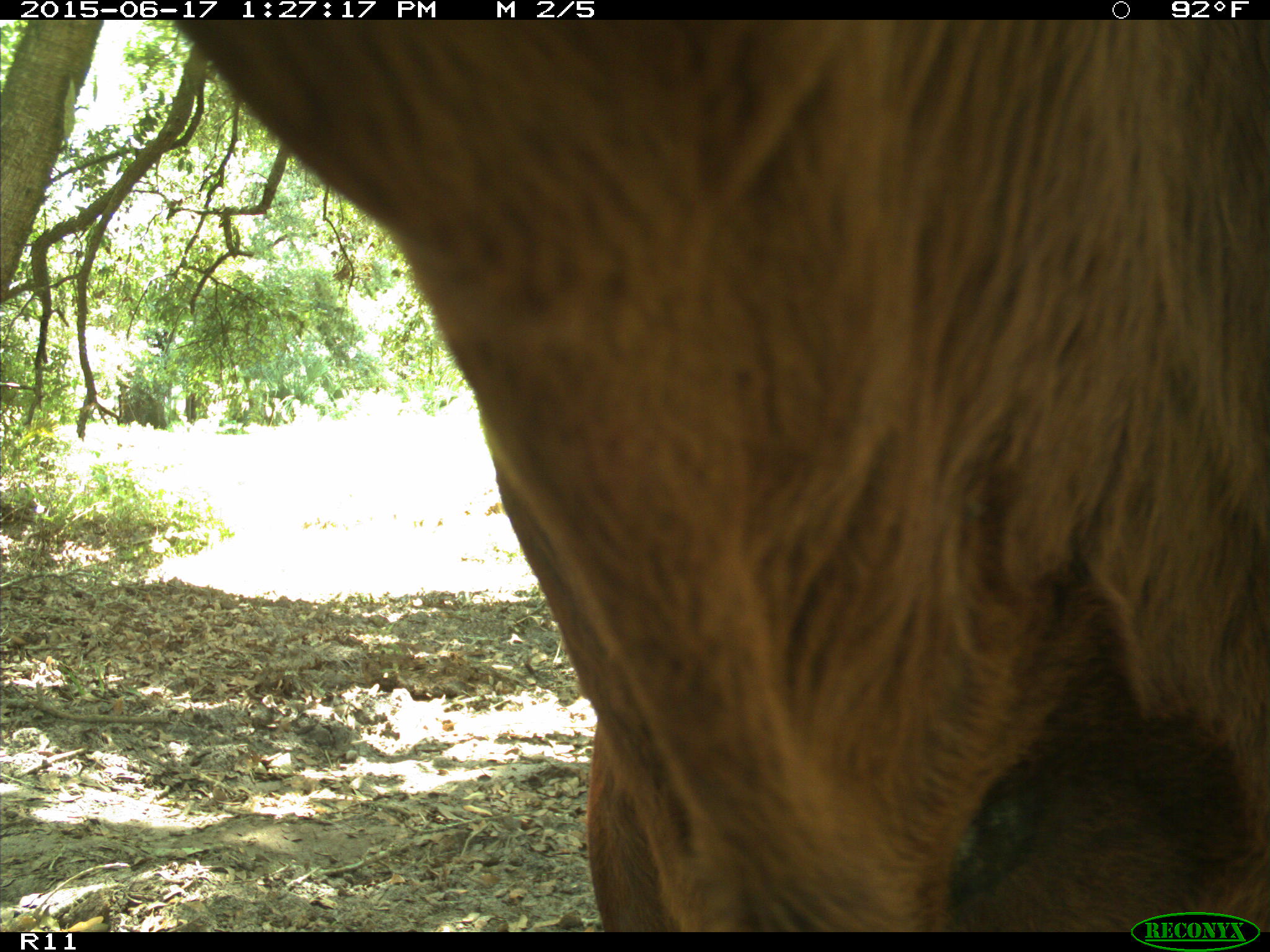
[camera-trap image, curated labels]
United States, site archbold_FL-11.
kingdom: Animalia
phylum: Chordata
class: Mammalia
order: Artiodactyla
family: Bovidae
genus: Bos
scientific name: Bos taurus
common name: domestic cow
Bos taurus (domestic cow).